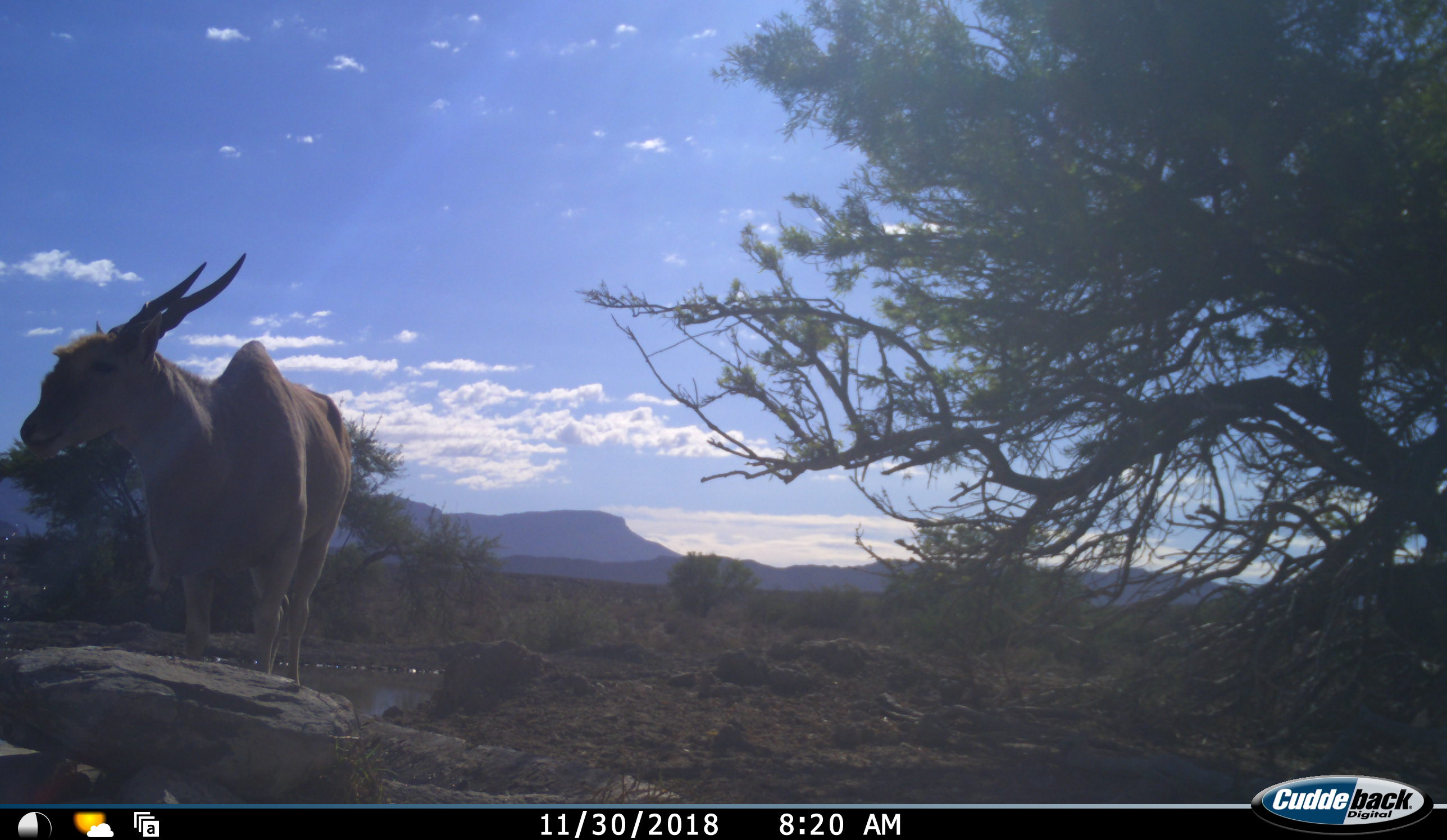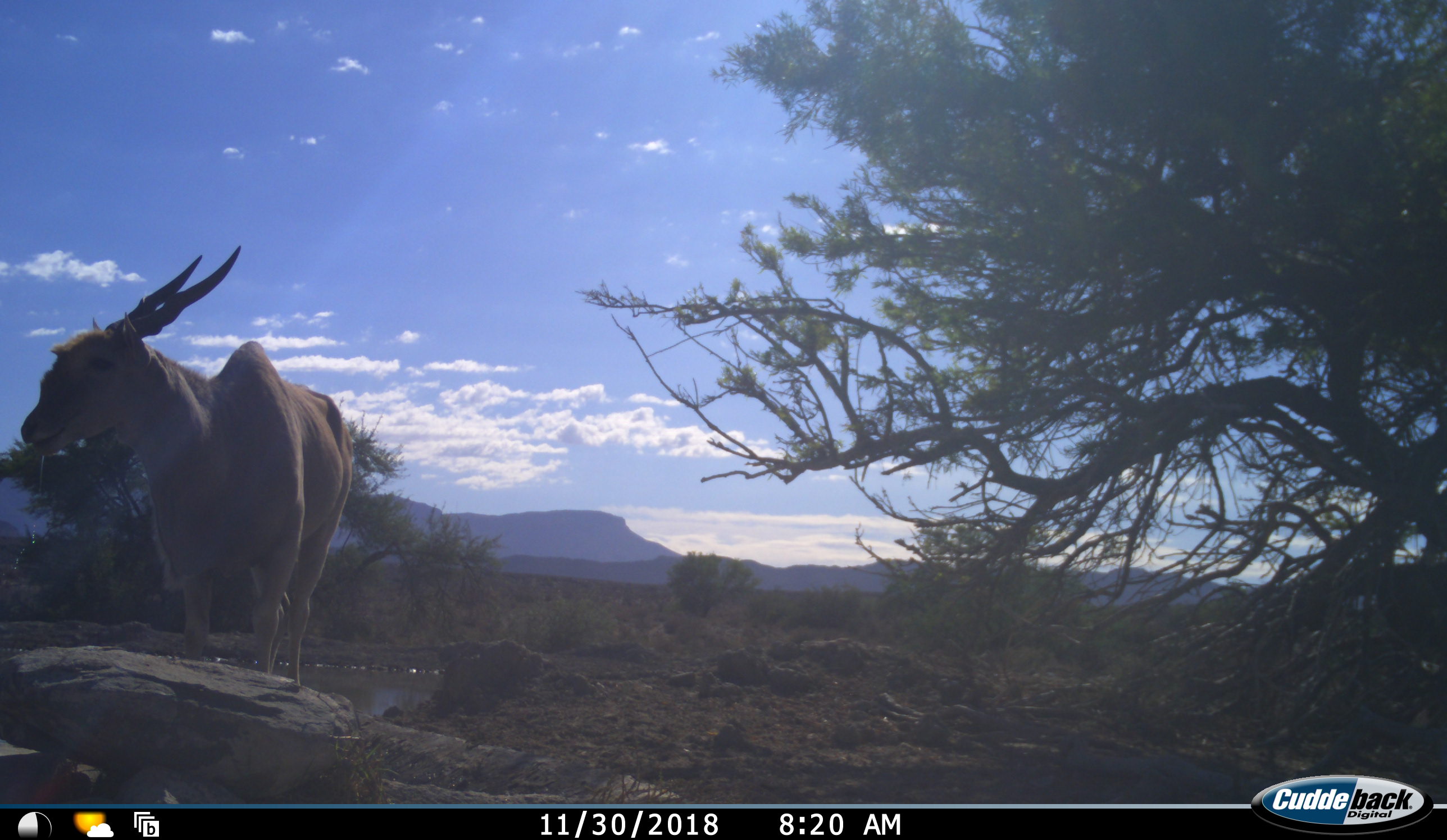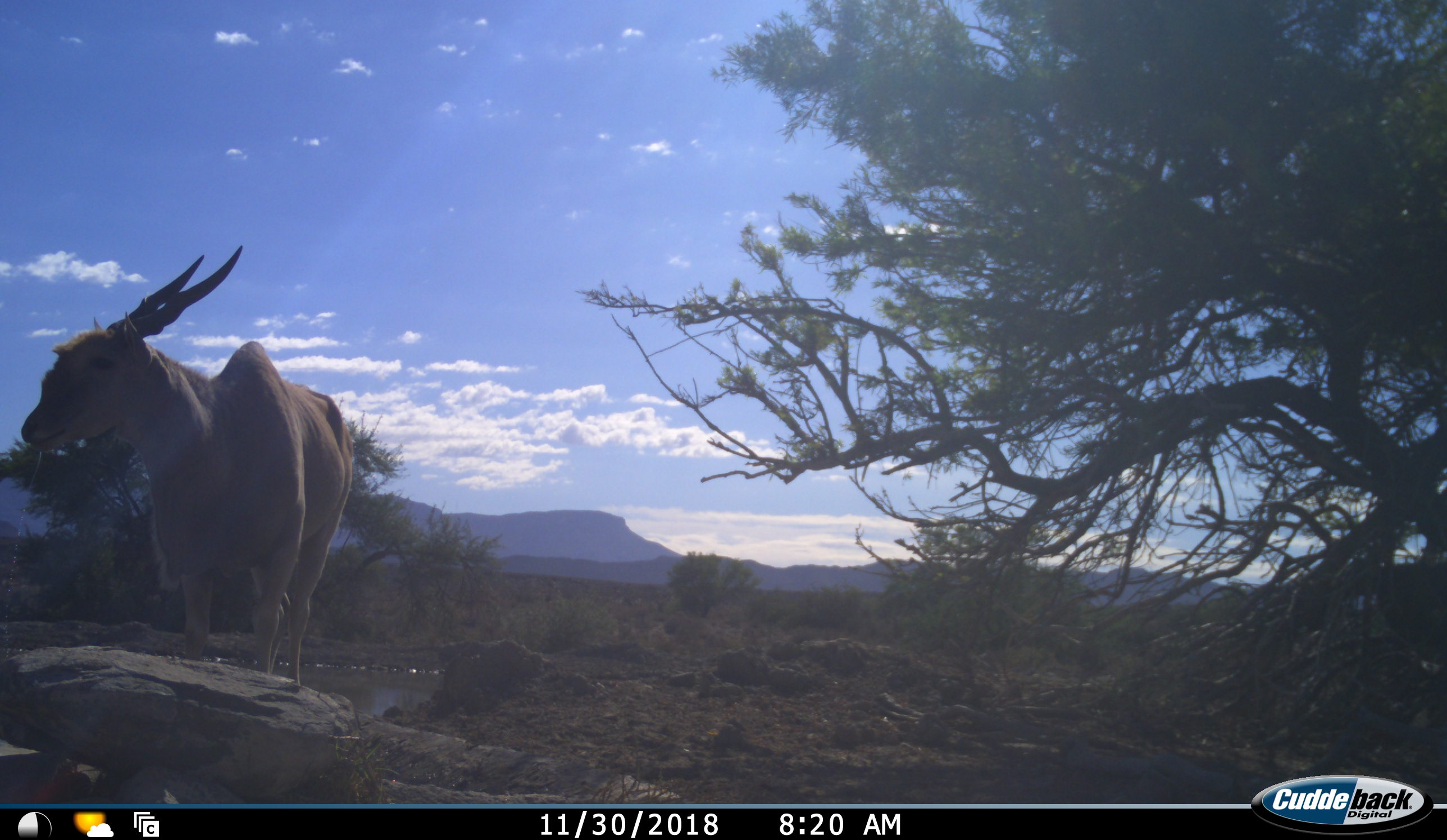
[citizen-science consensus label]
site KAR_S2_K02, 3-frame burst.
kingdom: Animalia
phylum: Chordata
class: Mammalia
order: Artiodactyla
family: Bovidae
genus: Tragelaphus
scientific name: Tragelaphus oryx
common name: eland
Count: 1.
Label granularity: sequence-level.